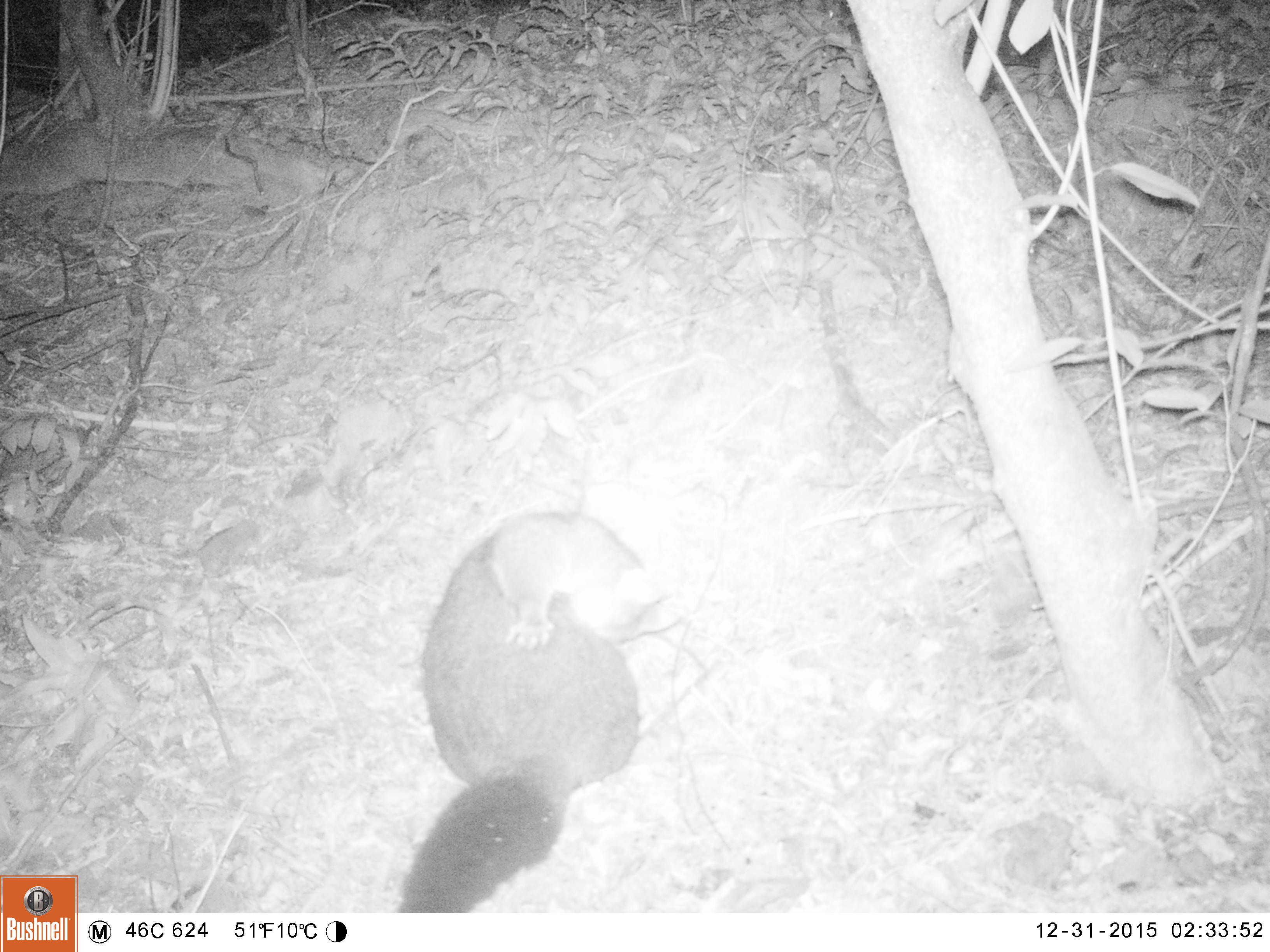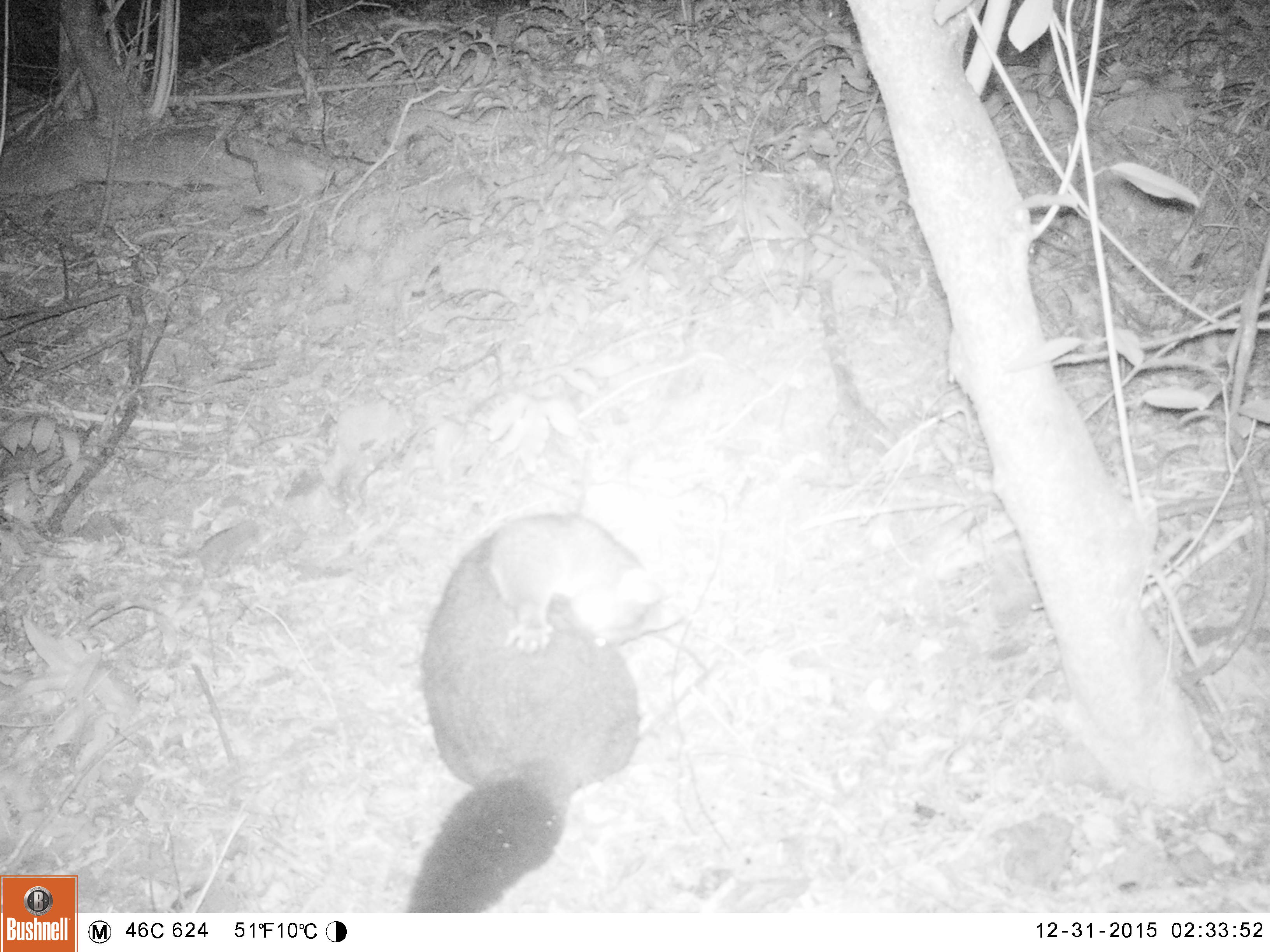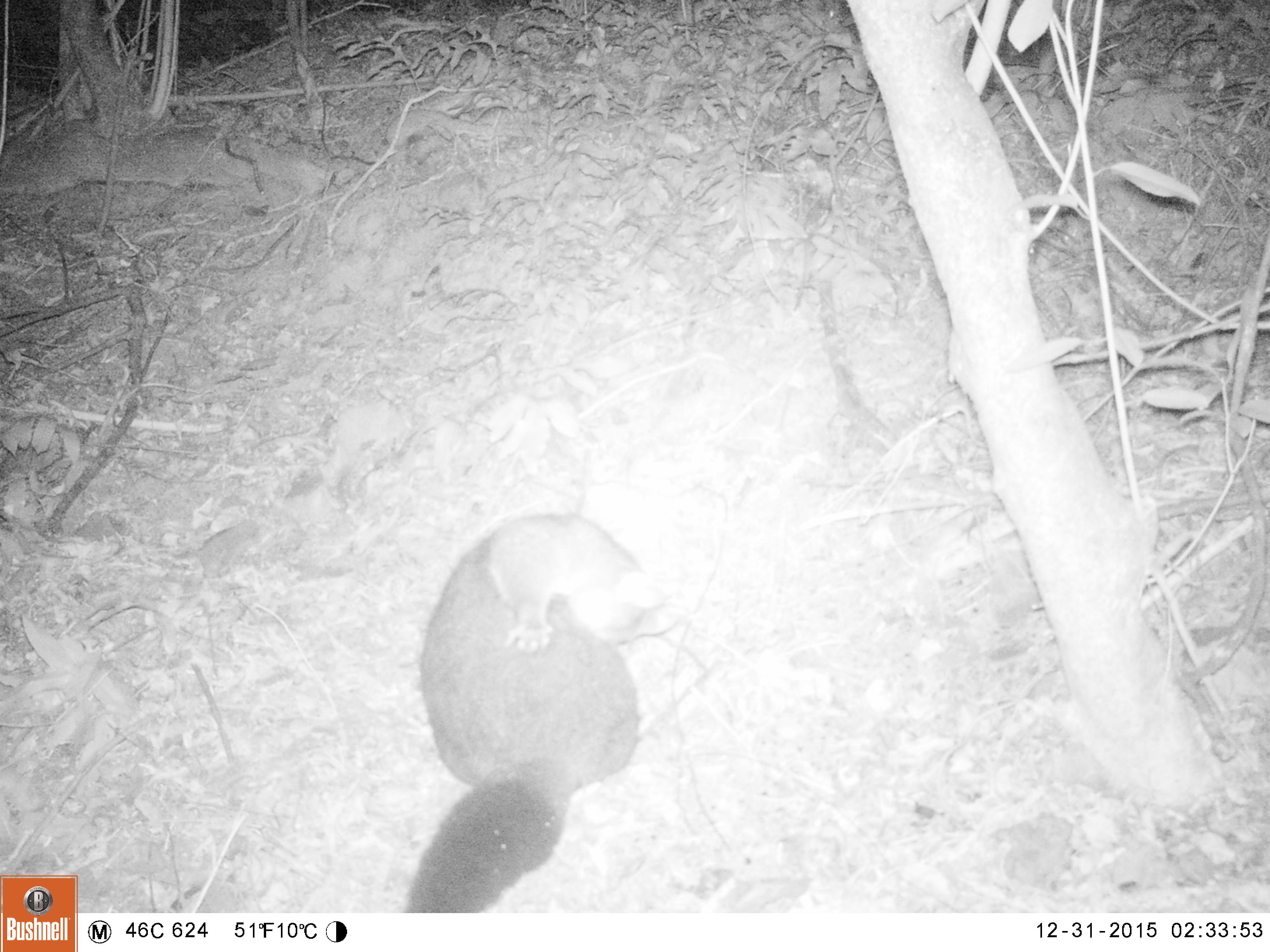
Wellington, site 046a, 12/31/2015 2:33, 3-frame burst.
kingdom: Animalia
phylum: Chordata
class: Mammalia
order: Didelphimorphia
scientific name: Didelphimorphia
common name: possum